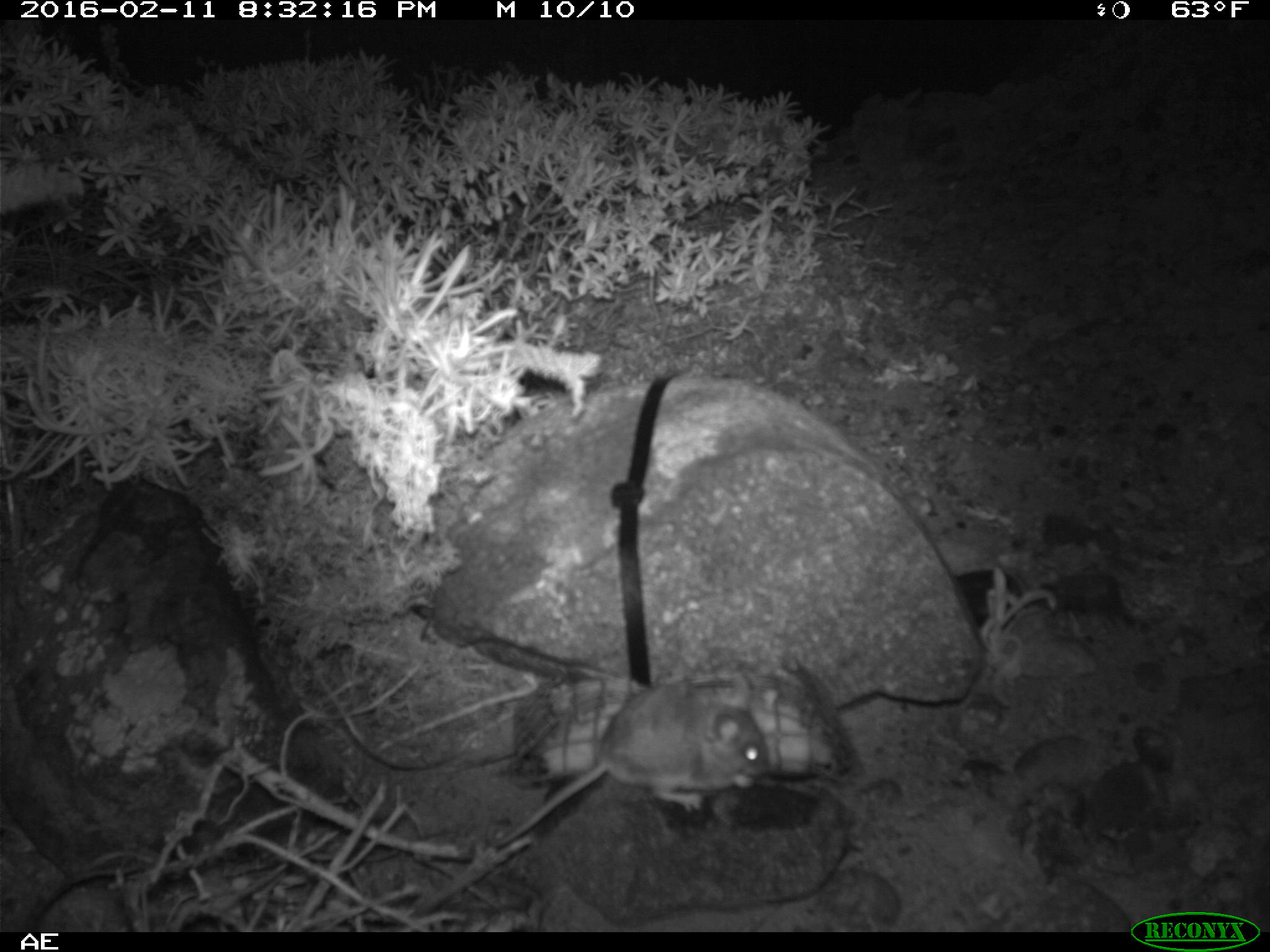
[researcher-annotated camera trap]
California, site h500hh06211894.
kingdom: Animalia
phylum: Chordata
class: Mammalia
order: Rodentia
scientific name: Rodentia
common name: rodent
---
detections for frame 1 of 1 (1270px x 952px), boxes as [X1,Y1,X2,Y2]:
rodent: [482,669,770,845]